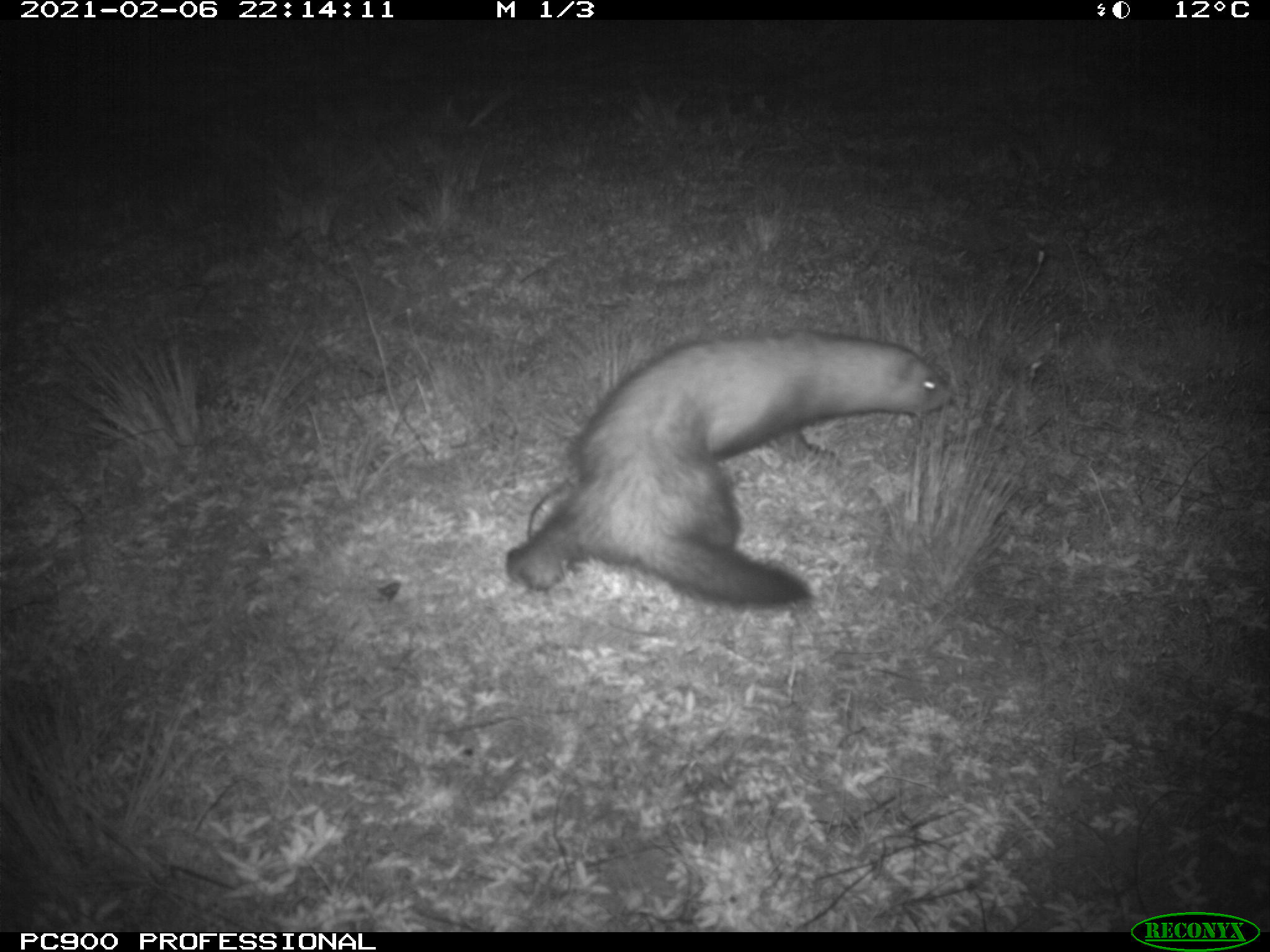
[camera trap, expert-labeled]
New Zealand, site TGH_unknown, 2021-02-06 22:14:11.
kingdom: Animalia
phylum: Chordata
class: Mammalia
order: Carnivora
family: Mustelidae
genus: Mustela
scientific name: Mustela furo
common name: ferret